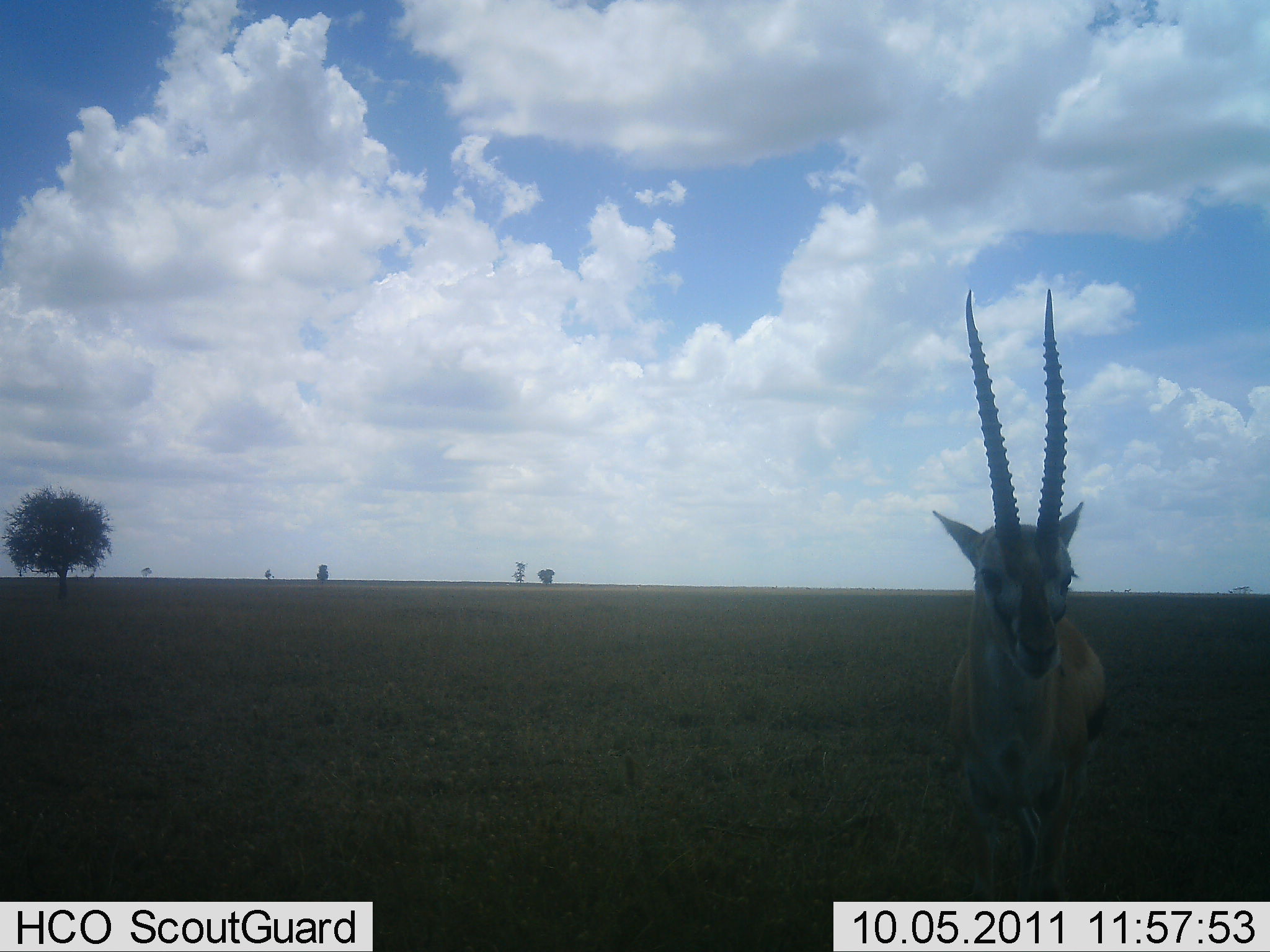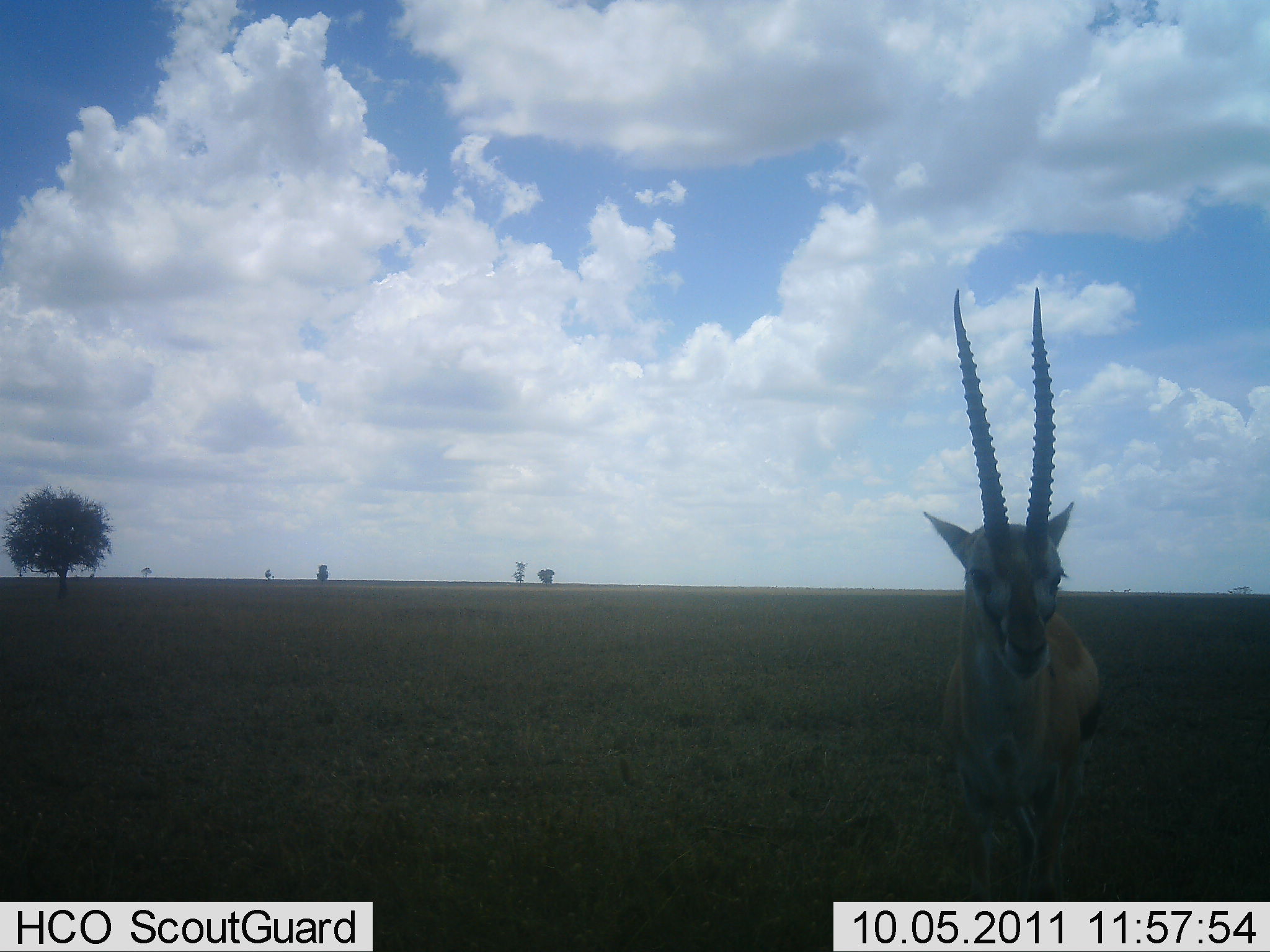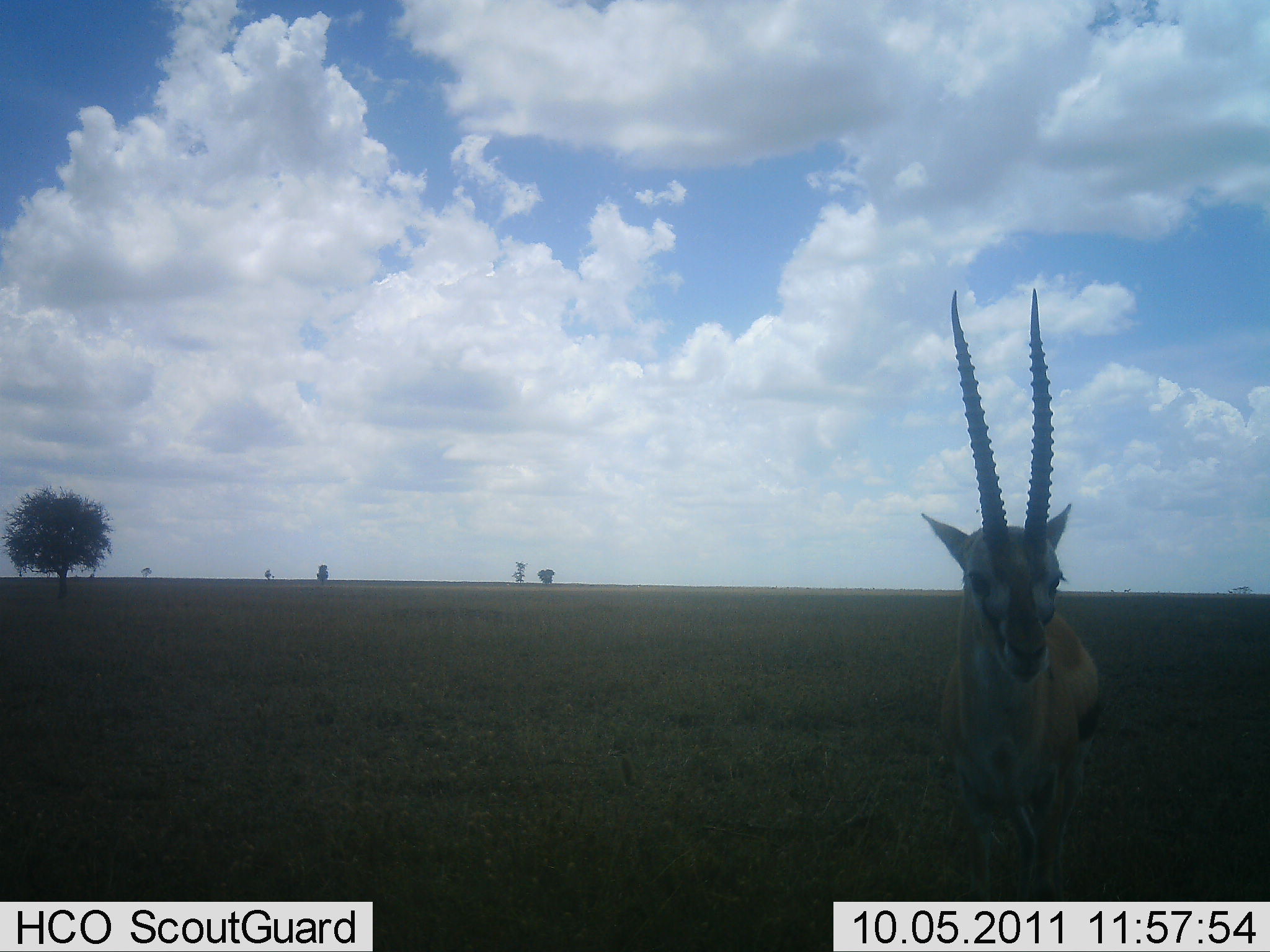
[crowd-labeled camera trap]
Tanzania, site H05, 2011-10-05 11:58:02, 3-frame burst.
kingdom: Animalia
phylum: Chordata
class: Mammalia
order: Artiodactyla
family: Bovidae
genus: Eudorcas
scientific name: Eudorcas thomsonii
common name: thomson's gazelle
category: gazellethomsons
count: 1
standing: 100%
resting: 0%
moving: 0%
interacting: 0%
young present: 0%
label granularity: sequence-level